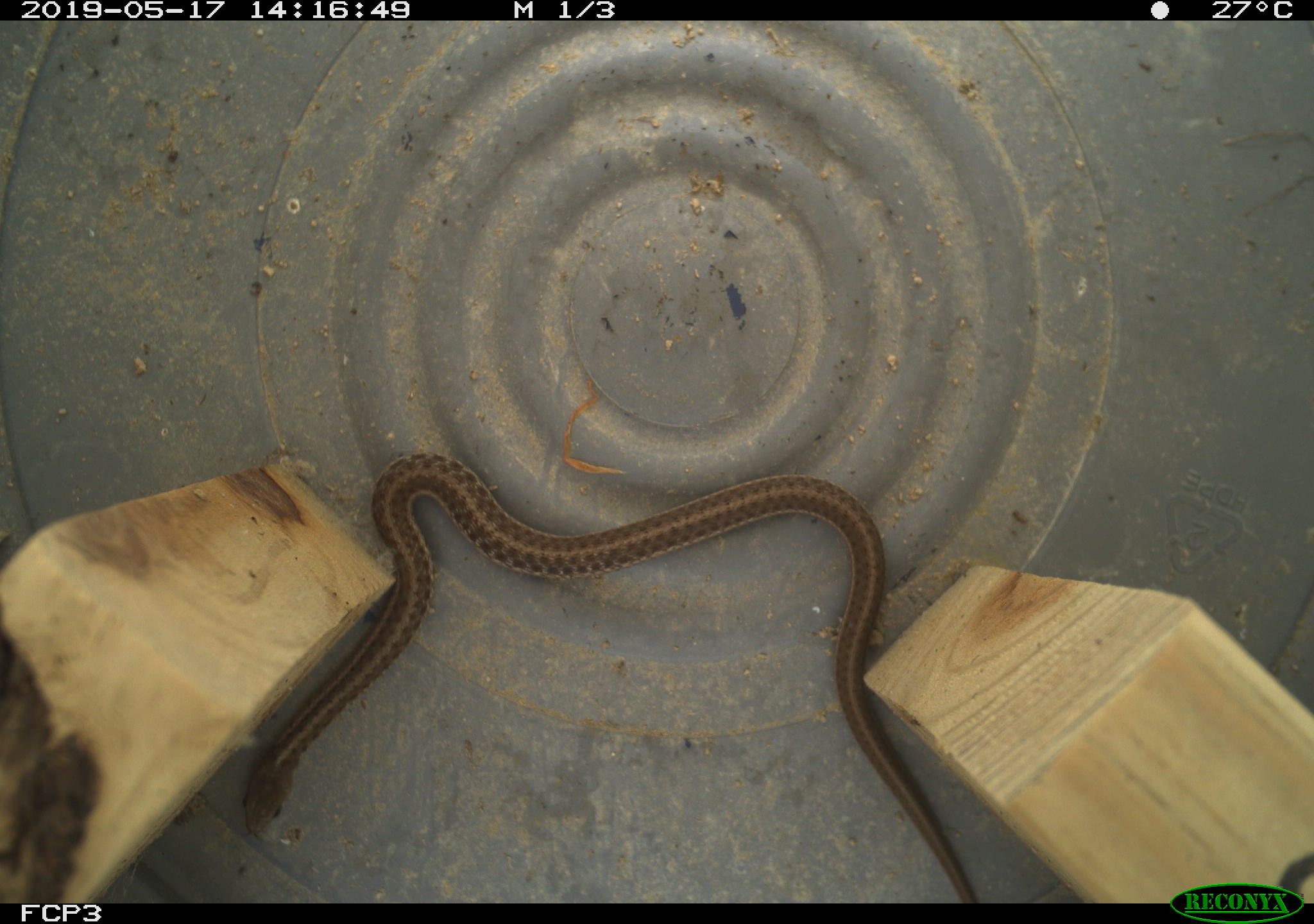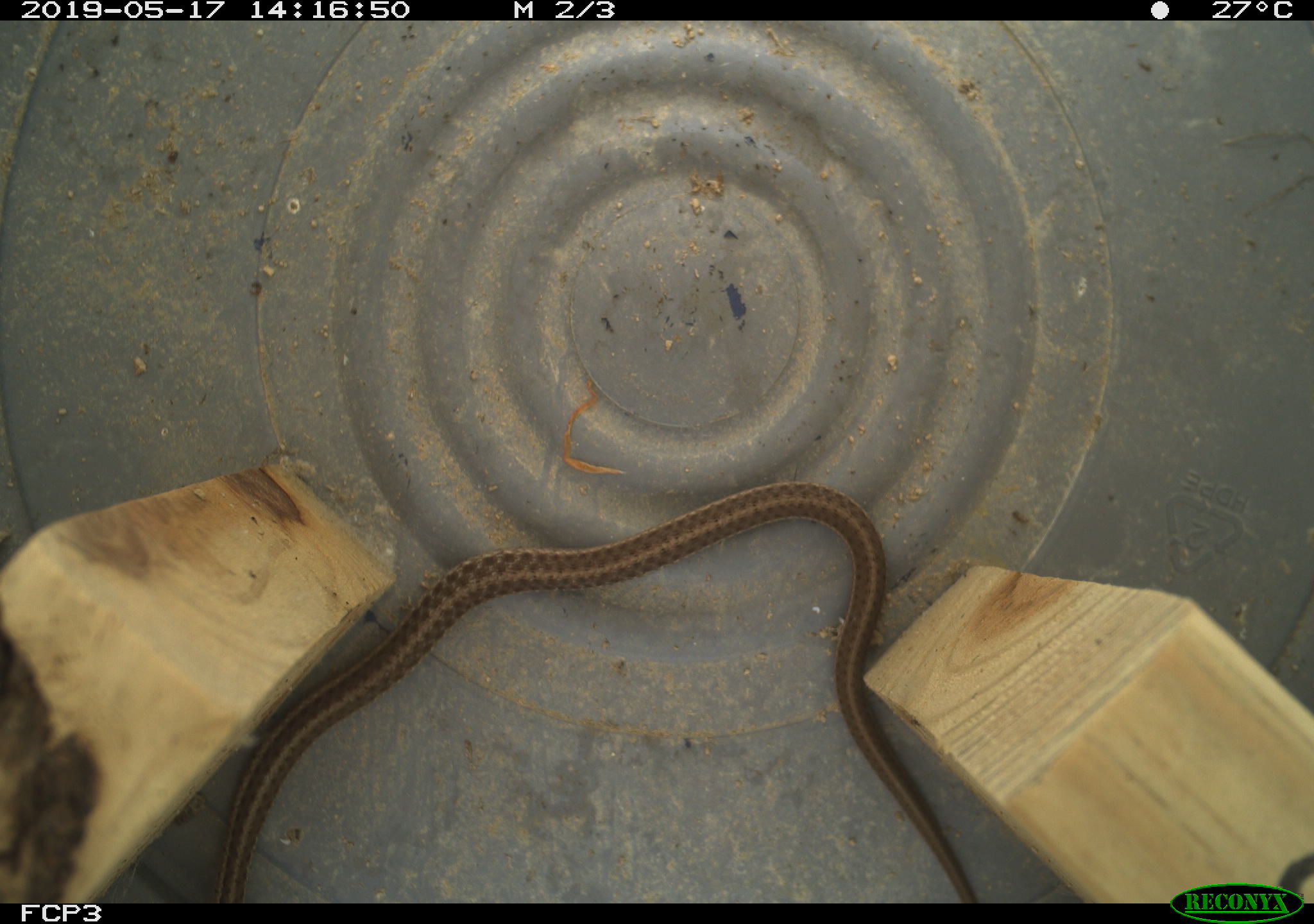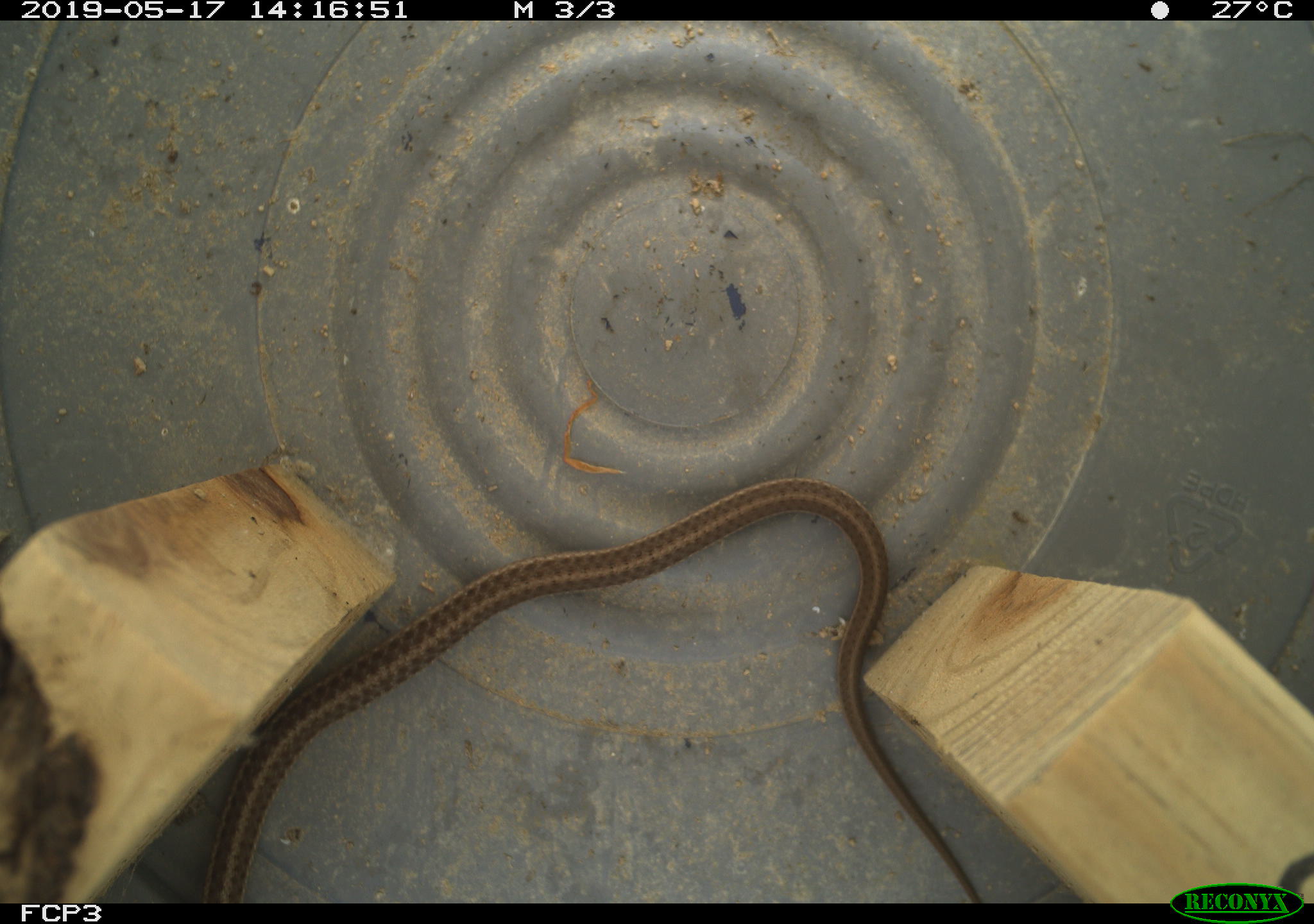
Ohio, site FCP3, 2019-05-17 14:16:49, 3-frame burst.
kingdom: Animalia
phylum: Chordata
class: Reptilia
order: Squamata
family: Colubridae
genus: Thamnophis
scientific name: Thamnophis sirtalis sirtalis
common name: eastern gartersnake